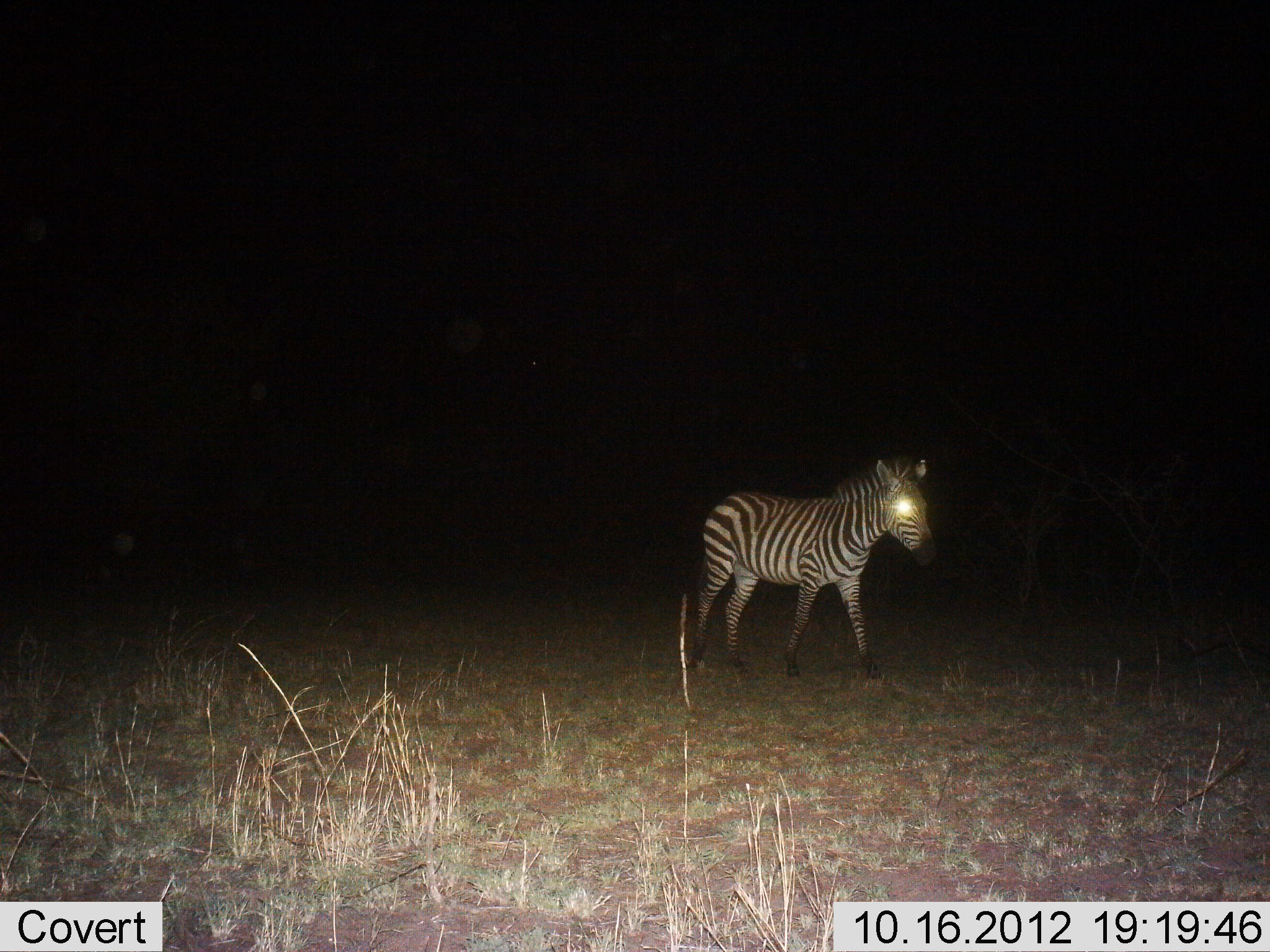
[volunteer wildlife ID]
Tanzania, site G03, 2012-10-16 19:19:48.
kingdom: Animalia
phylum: Chordata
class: Mammalia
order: Perissodactyla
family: Equidae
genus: Equus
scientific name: Equus quagga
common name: plains zebra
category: zebra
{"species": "zebra (plains zebra) (Equus quagga)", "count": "1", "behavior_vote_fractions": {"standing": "30%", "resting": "0%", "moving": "70%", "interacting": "0%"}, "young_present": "0%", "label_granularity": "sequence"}